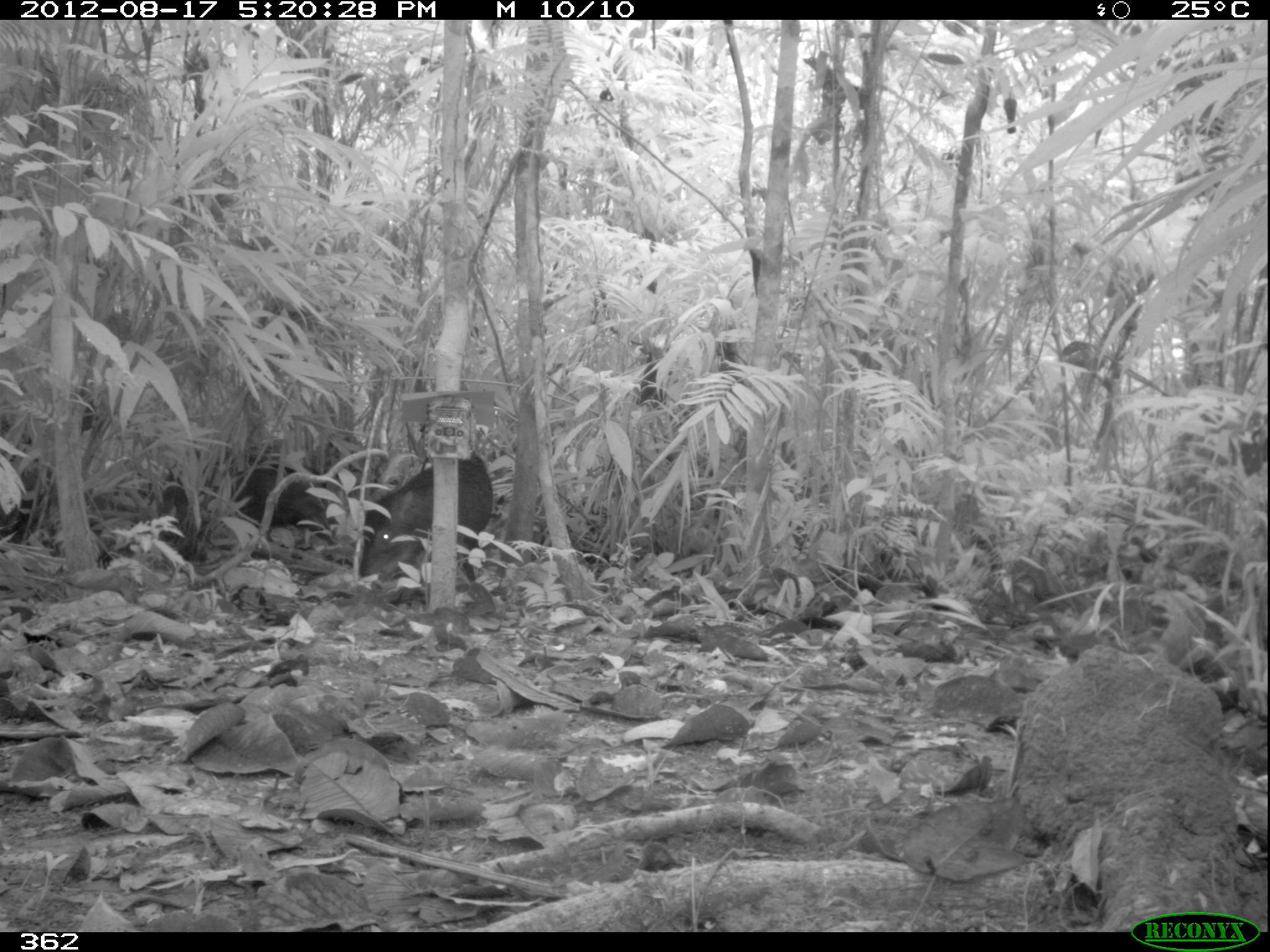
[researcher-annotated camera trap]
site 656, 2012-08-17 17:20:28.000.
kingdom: Animalia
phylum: Chordata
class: Mammalia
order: Artiodactyla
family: Tayassuidae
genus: Tayassu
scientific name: Tayassu pecari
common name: white-lipped peccary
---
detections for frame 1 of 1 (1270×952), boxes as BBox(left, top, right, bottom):
tayassu pecari: BBox(359, 450, 494, 583); BBox(228, 468, 333, 544)